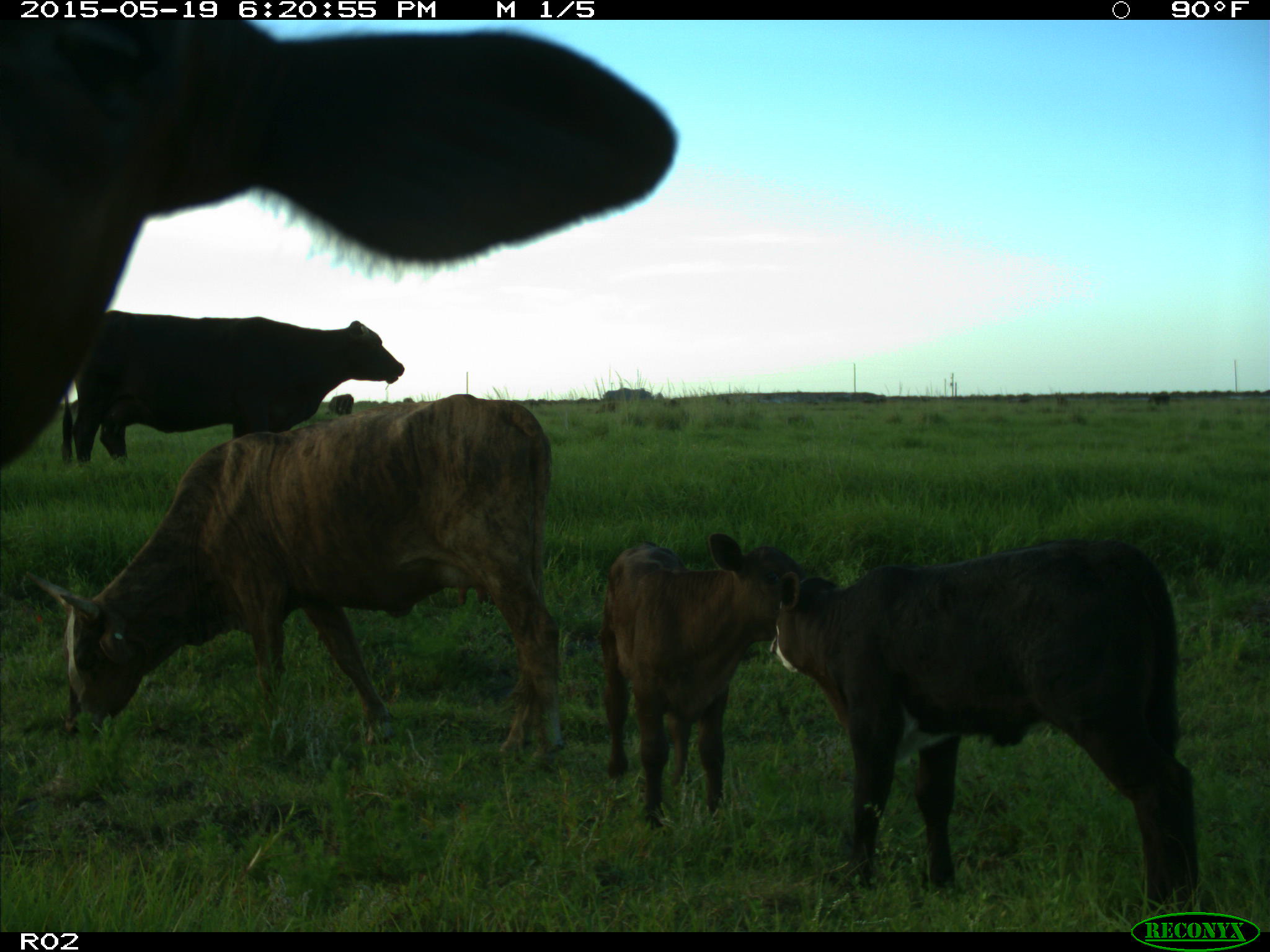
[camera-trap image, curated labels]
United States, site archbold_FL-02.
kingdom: Animalia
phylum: Chordata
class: Mammalia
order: Artiodactyla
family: Bovidae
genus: Bos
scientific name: Bos taurus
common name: domestic cow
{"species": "Bos taurus (domestic cow)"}